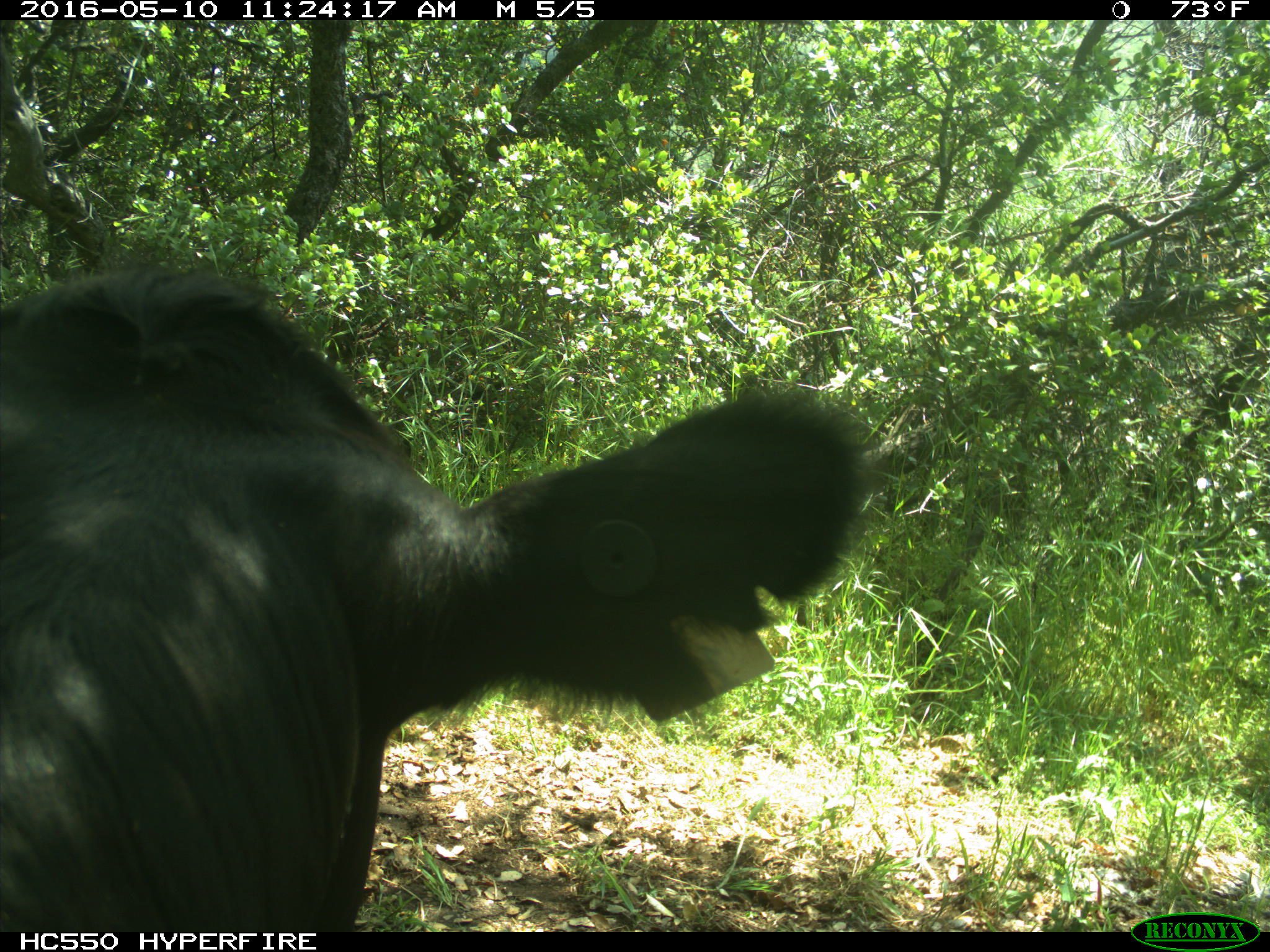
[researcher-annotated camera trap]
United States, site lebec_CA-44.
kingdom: Animalia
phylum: Chordata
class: Mammalia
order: Artiodactyla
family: Bovidae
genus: Bos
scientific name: Bos taurus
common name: domestic cow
Bos taurus (domestic cow).